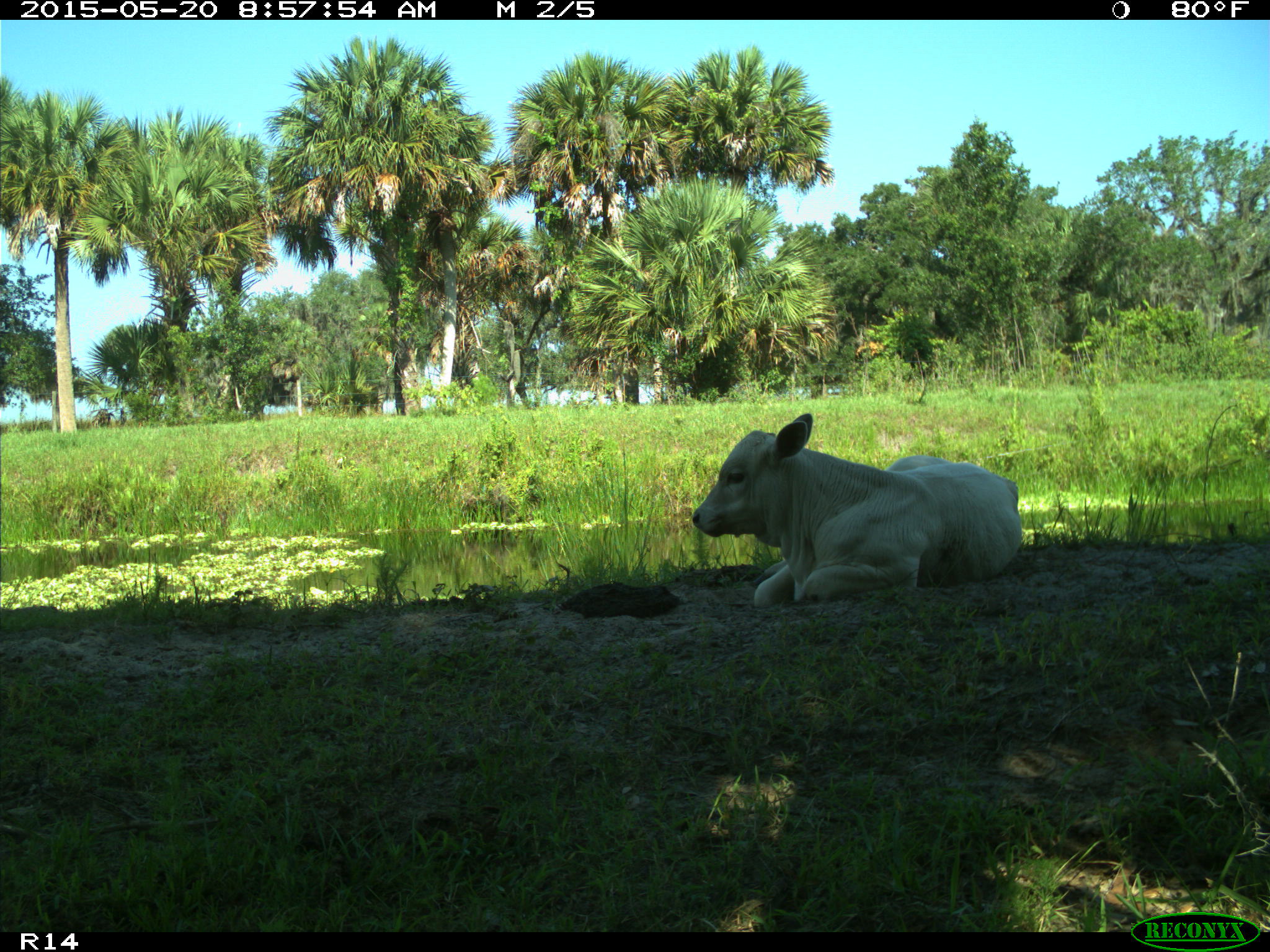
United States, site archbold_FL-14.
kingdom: Animalia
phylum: Chordata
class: Mammalia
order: Artiodactyla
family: Bovidae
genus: Bos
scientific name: Bos taurus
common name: domestic cow